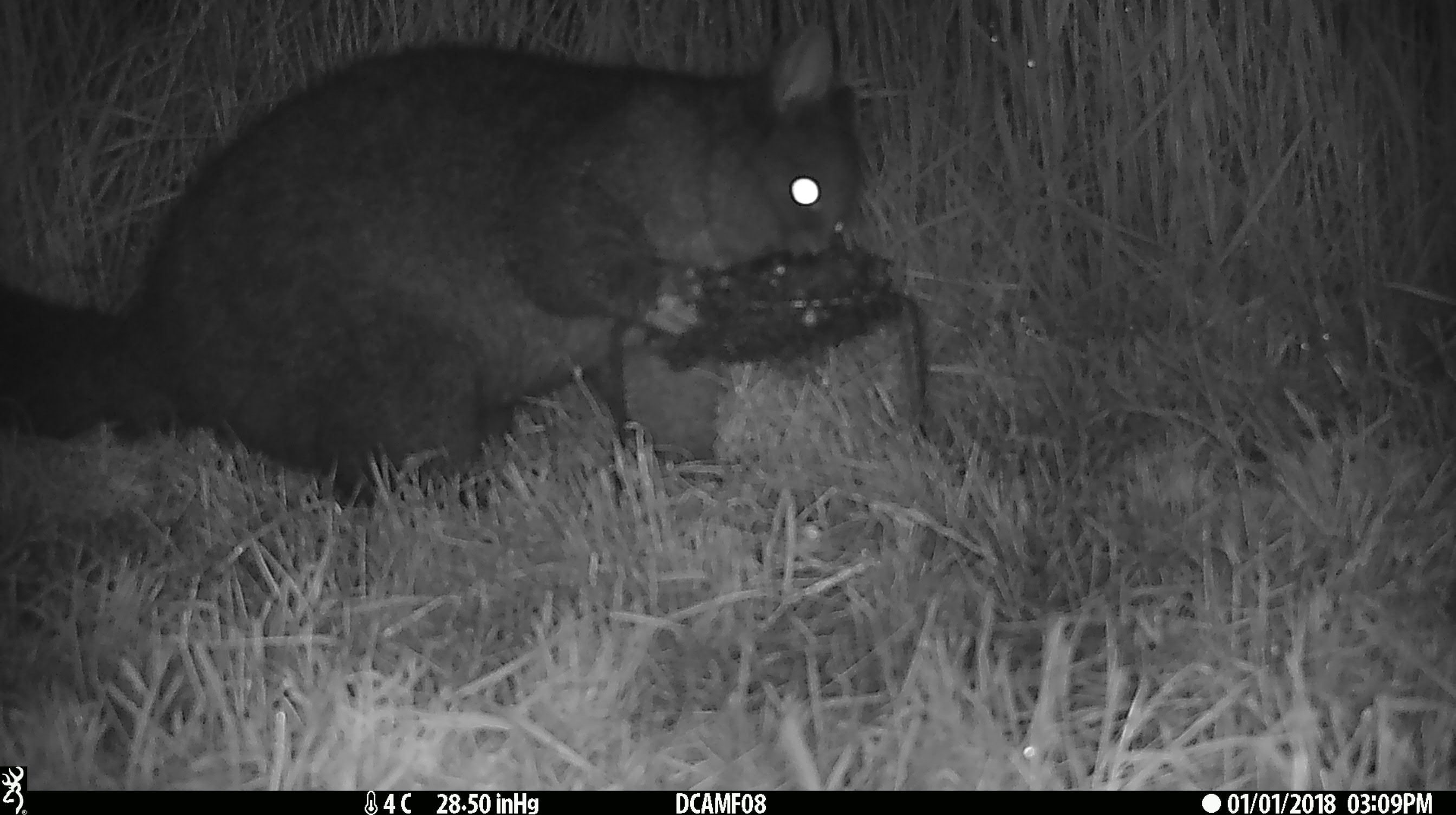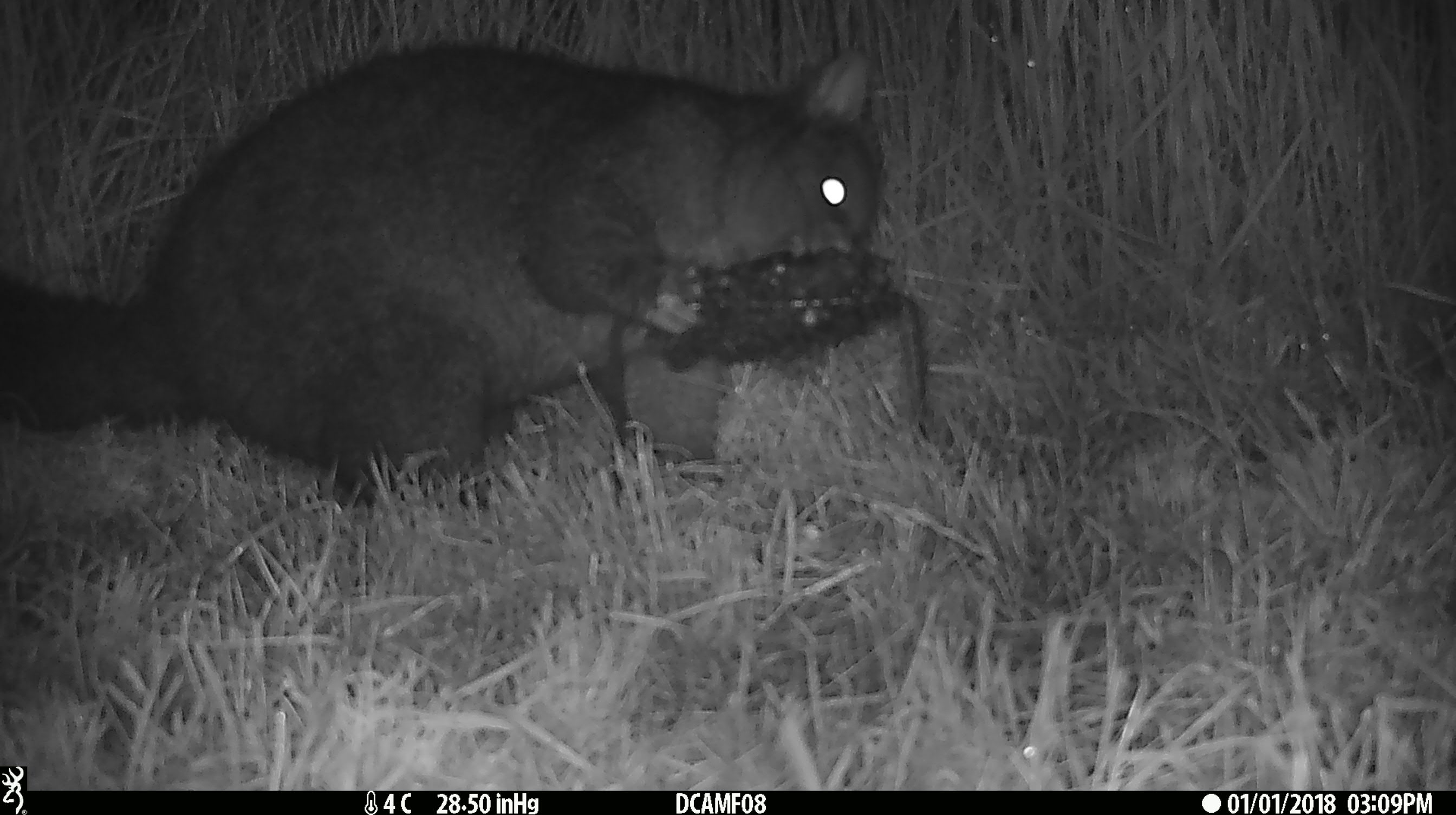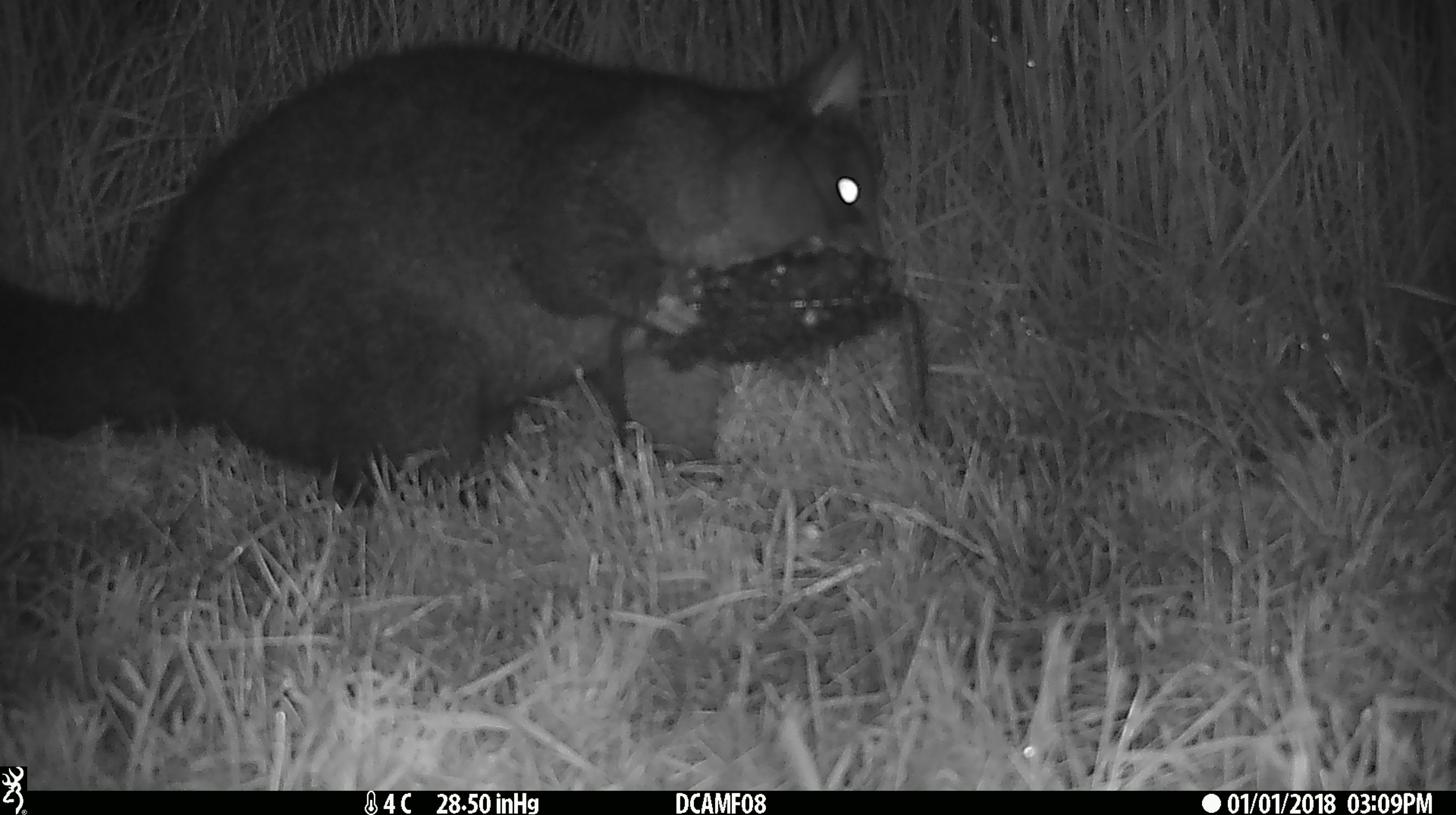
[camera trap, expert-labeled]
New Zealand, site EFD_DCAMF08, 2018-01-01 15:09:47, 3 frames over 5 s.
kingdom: Animalia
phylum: Chordata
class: Mammalia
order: Diprotodontia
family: Phalangeridae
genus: Trichosurus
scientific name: Trichosurus vulpecula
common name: common brushtail possum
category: possum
Possum (common brushtail possum) (Trichosurus vulpecula).